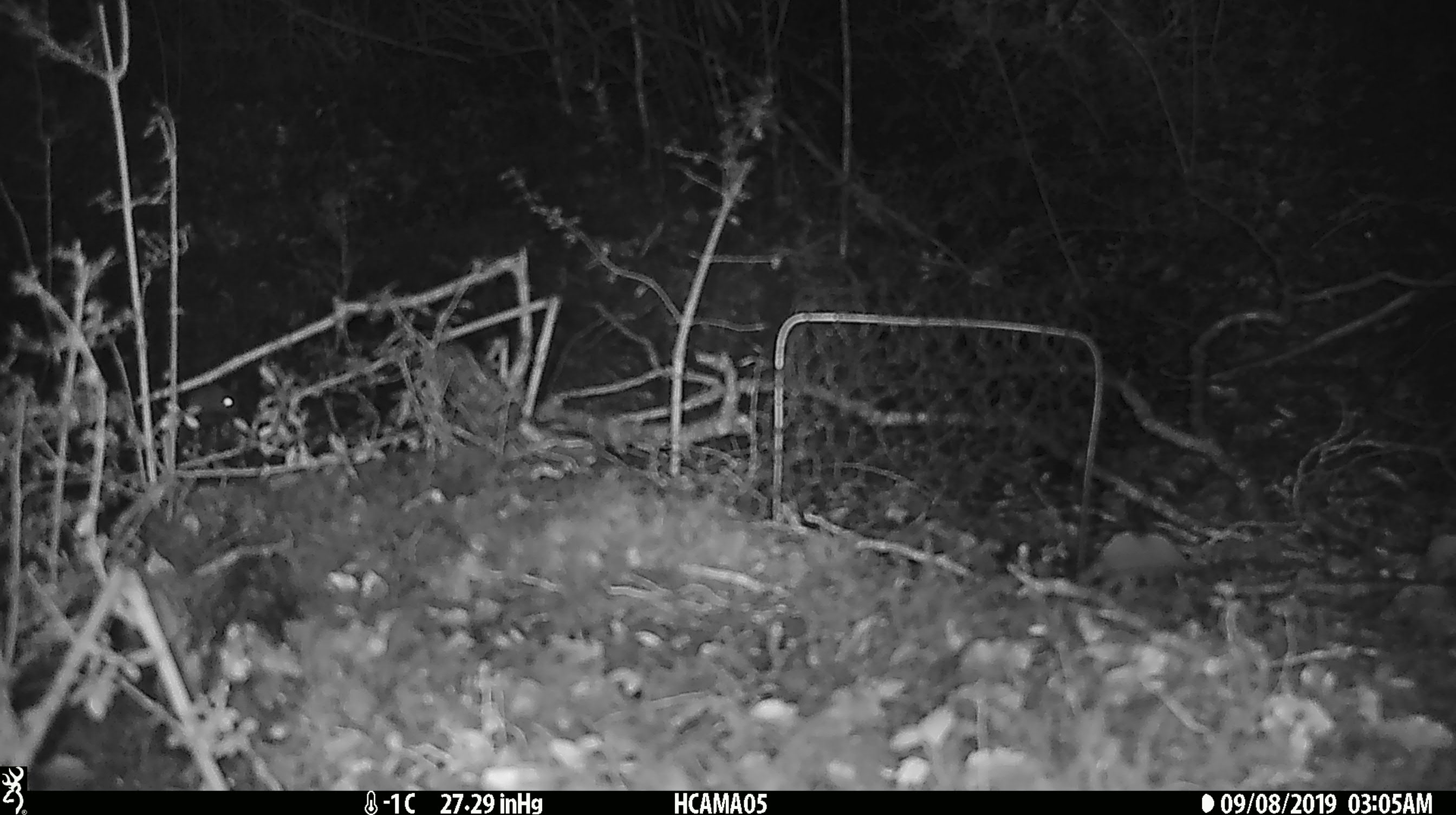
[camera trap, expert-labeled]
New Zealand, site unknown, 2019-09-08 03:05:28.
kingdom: Animalia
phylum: Chordata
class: Mammalia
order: Rodentia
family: Muridae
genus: Mus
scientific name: Mus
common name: mouse